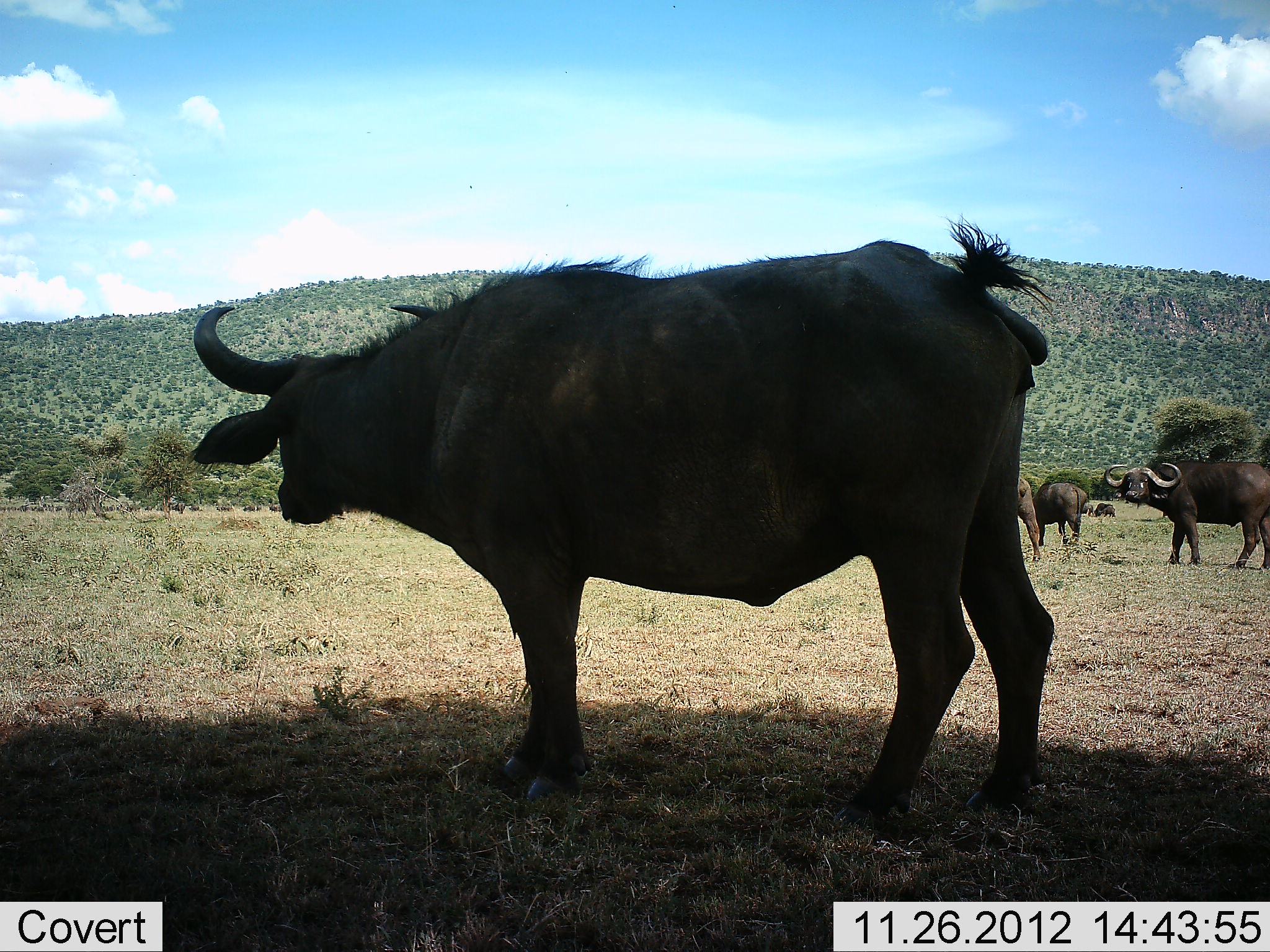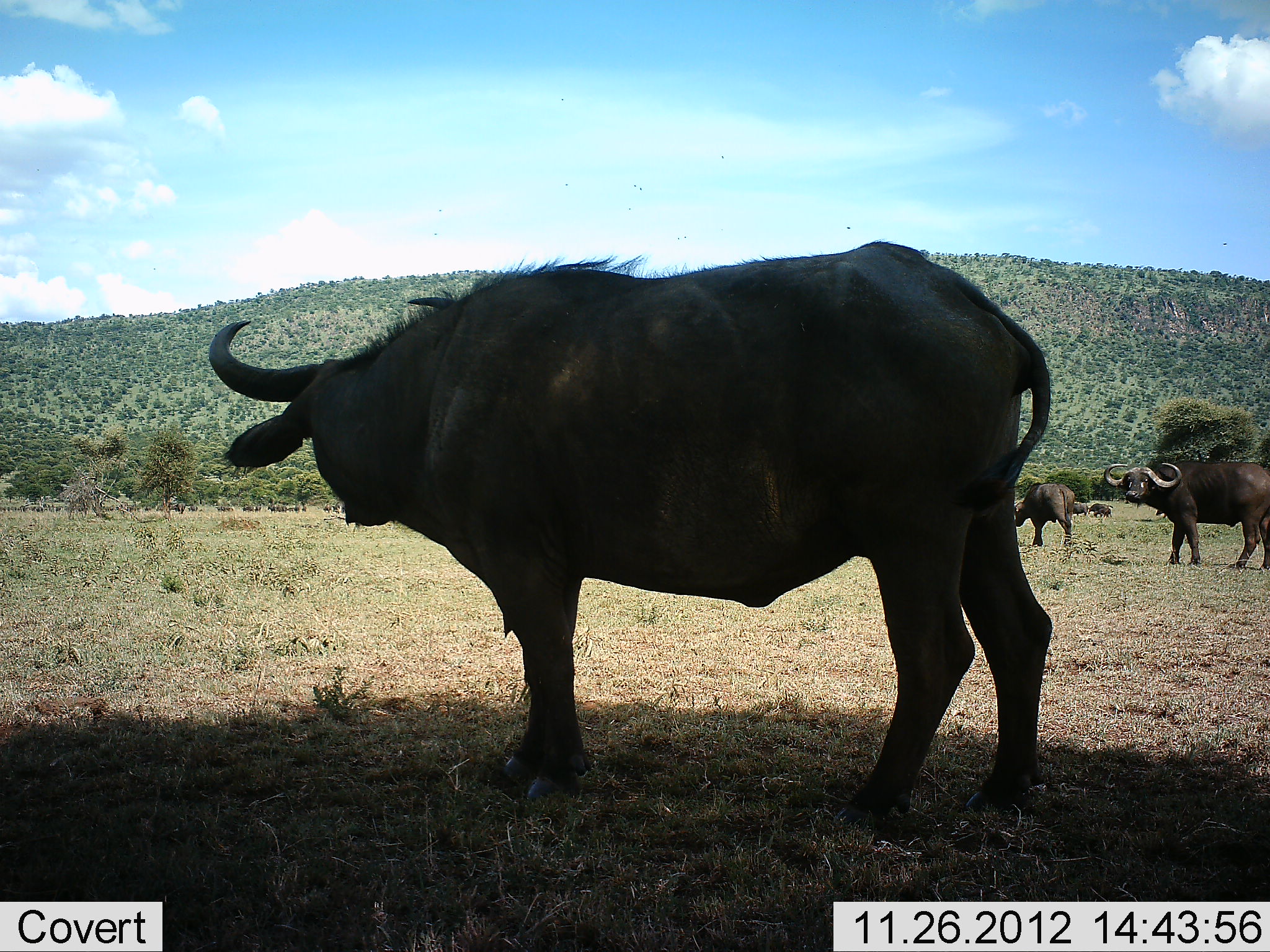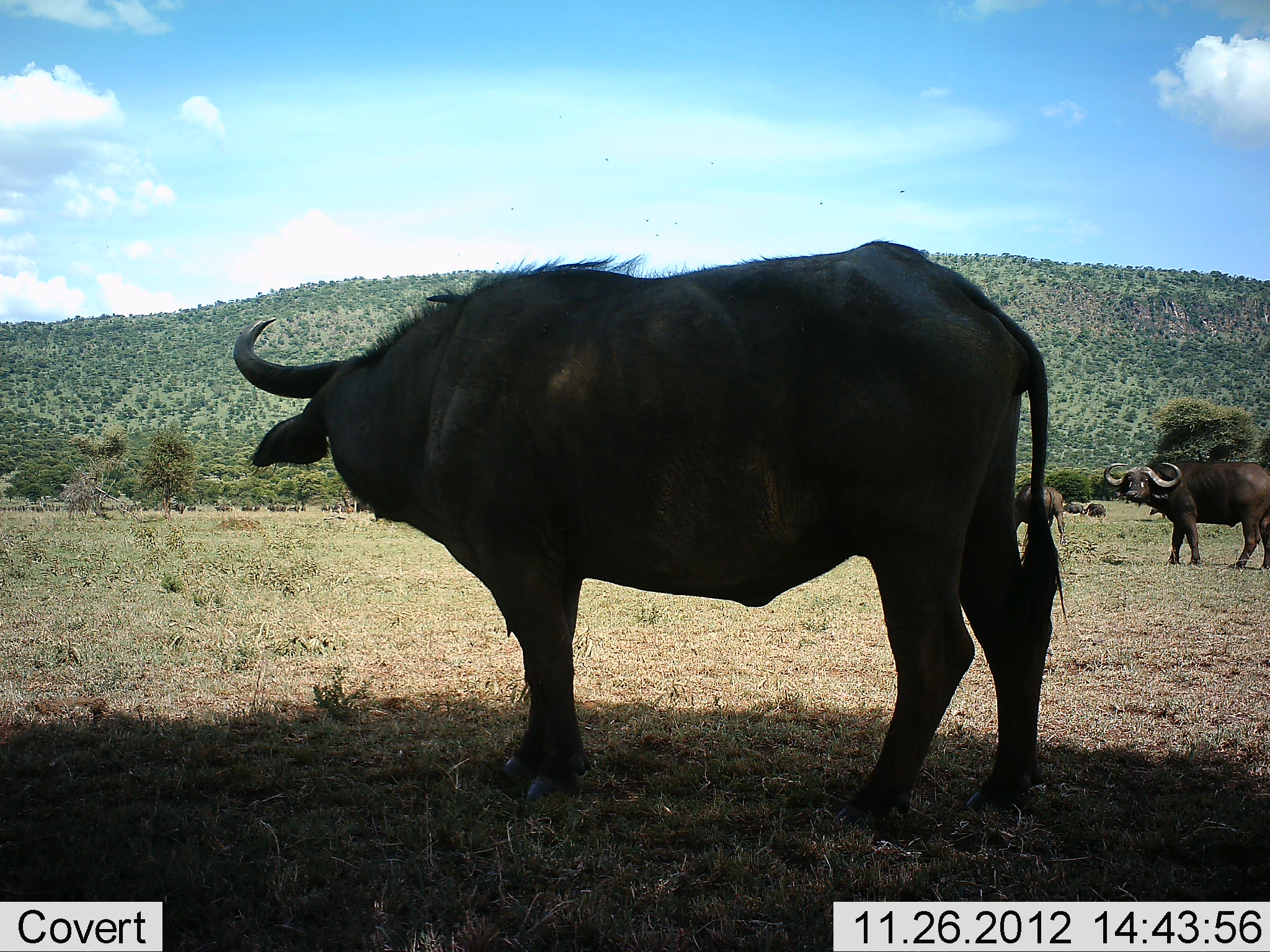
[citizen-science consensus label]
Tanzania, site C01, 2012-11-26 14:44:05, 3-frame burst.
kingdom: Animalia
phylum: Chordata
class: Mammalia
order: Artiodactyla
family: Bovidae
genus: Syncerus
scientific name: Syncerus caffer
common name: cape buffalo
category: buffalo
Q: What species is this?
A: Buffalo (cape buffalo) (Syncerus caffer).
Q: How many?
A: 5.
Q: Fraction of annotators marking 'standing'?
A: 93%.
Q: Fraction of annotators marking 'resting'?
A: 3%.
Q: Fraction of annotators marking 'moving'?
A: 60%.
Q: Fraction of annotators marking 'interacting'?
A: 0%.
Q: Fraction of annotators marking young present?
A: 3%.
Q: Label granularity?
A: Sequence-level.